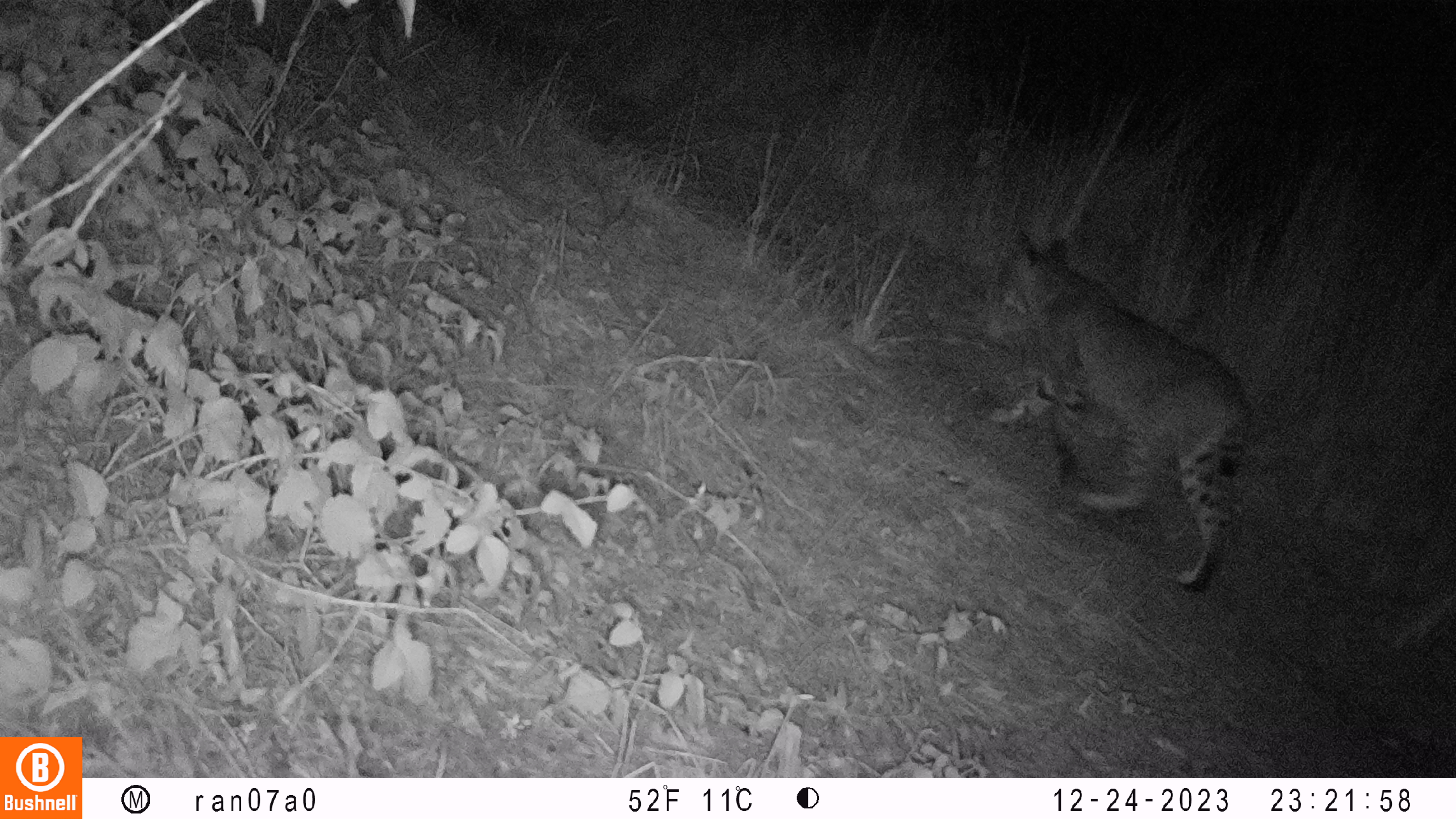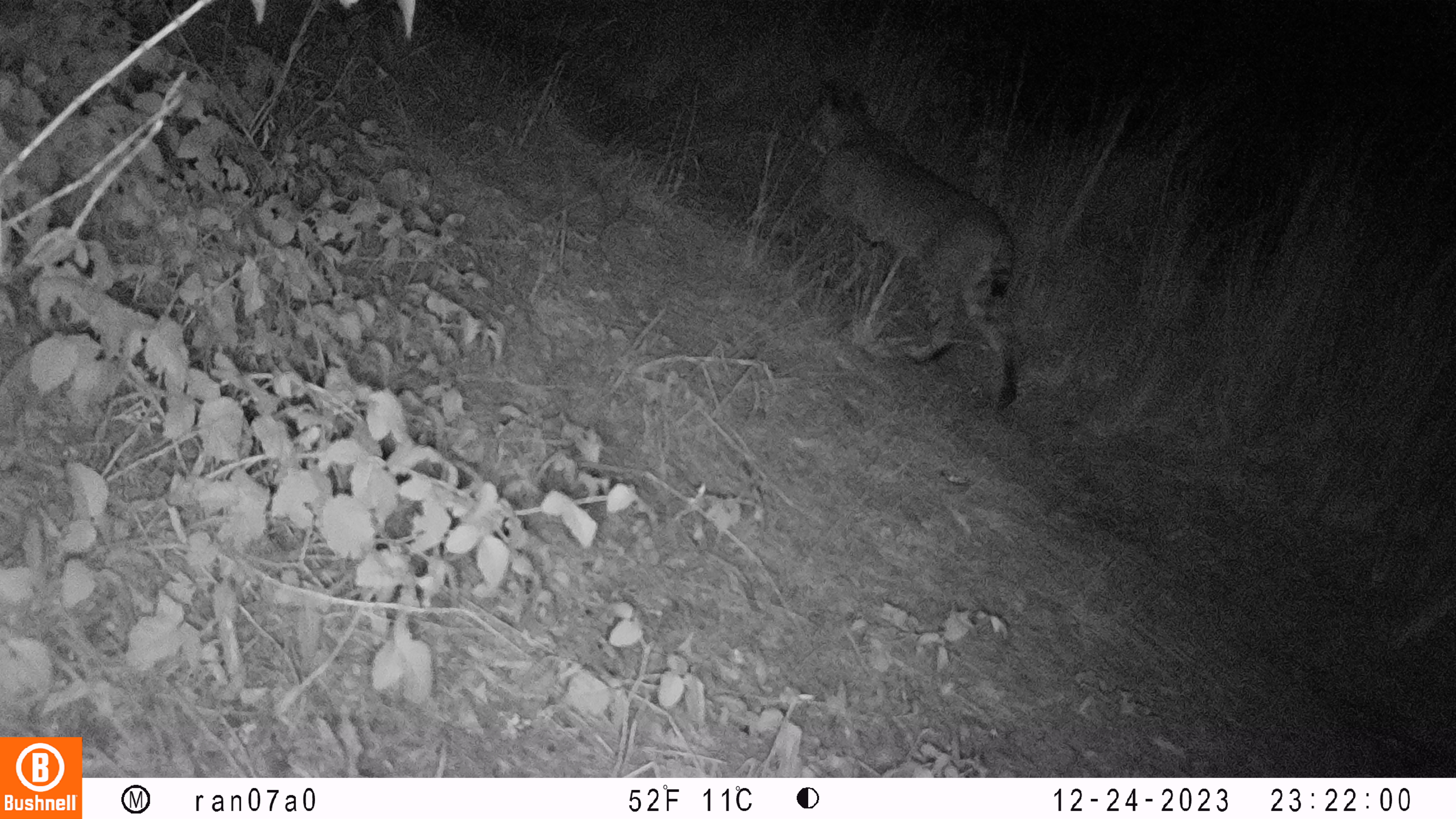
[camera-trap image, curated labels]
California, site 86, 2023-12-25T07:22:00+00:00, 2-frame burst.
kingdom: Animalia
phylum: Chordata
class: Mammalia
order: Carnivora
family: Felidae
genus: Lynx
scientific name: Lynx rufus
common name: bobcat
Bobcat (Lynx rufus).